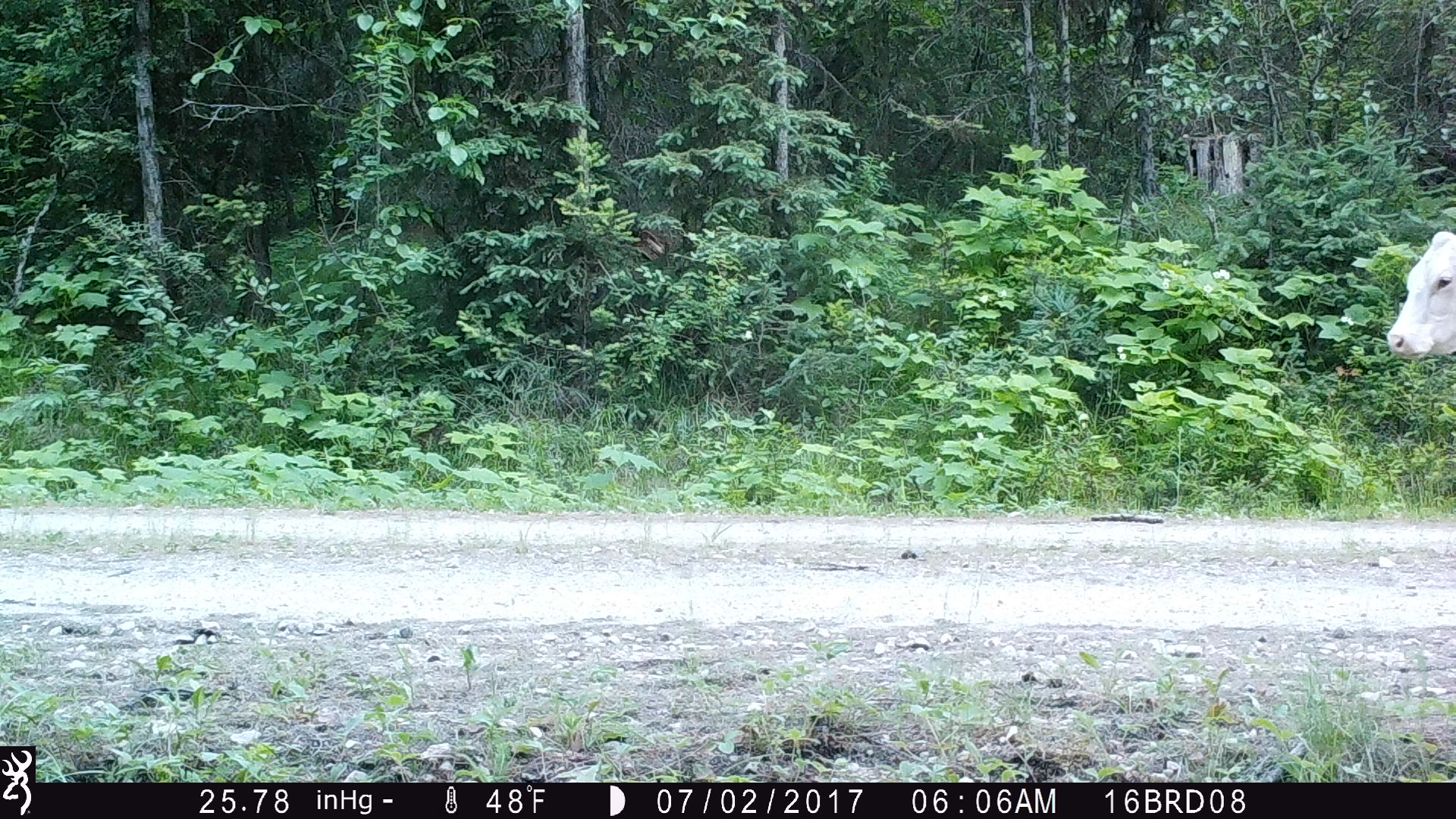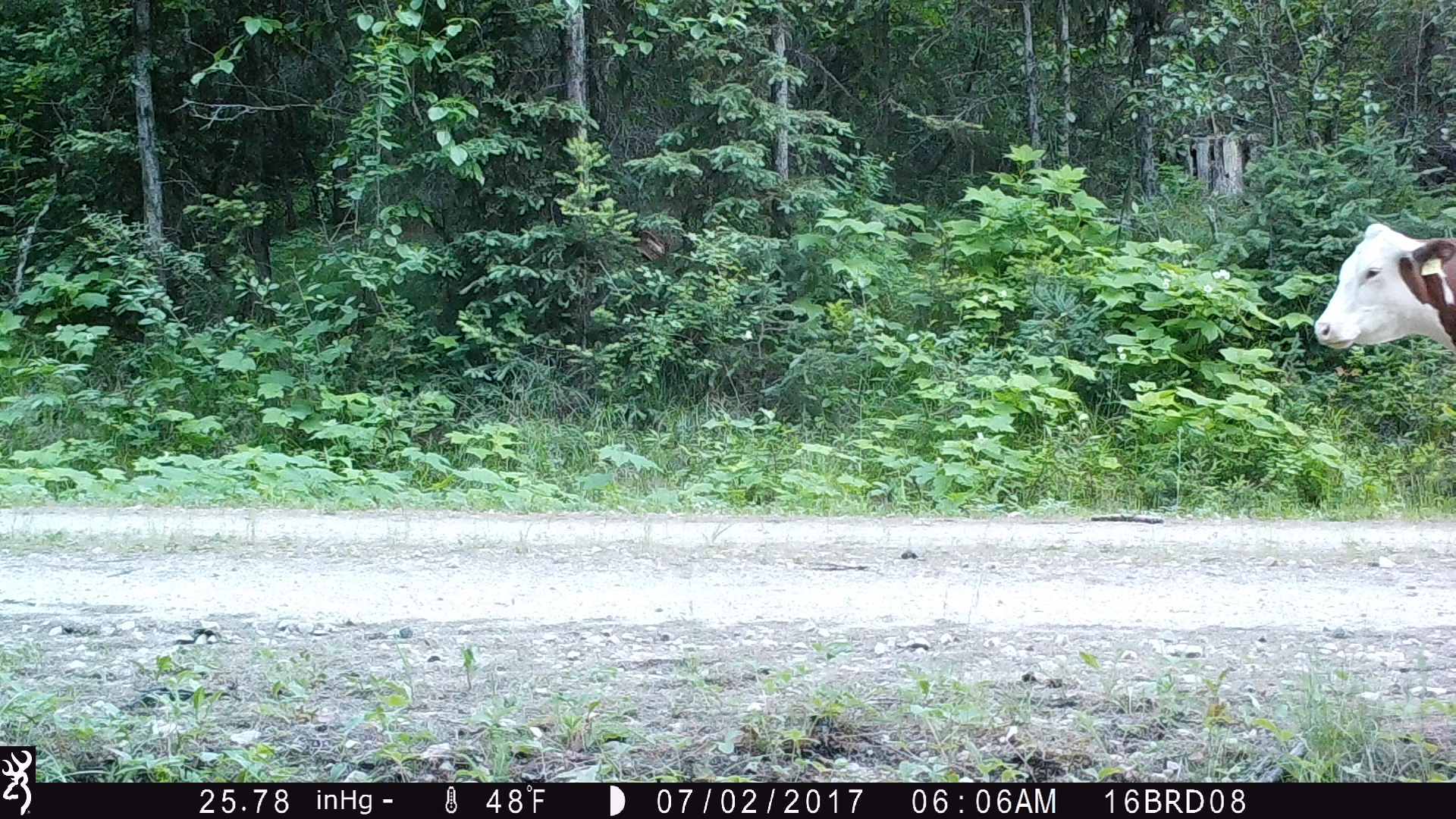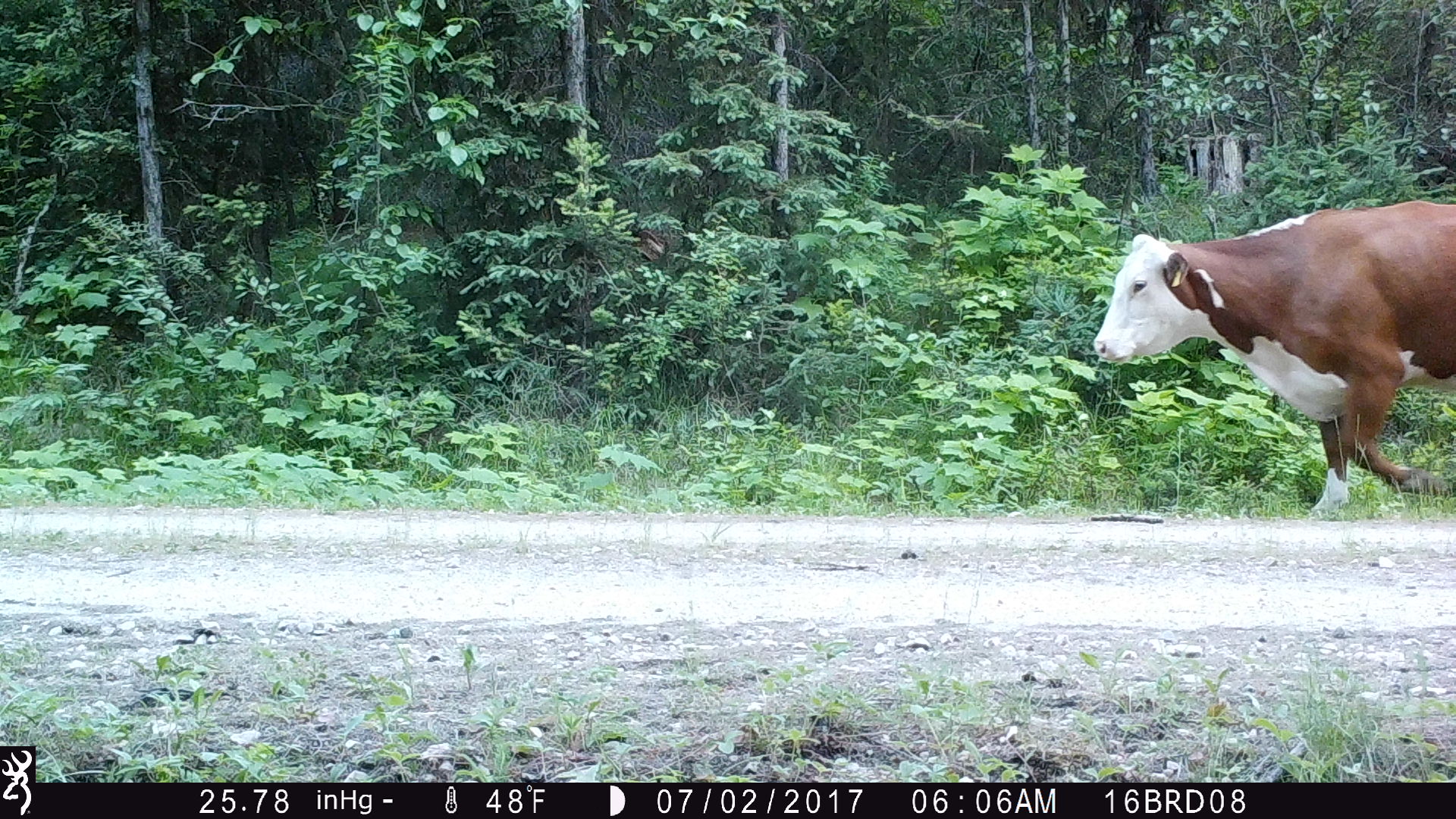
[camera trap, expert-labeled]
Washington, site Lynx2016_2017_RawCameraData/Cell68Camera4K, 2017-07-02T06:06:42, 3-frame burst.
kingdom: Animalia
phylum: Chordata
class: Mammalia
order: Artiodactyla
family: Bovidae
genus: Bos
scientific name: Bos taurus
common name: domestic cattle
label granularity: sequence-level